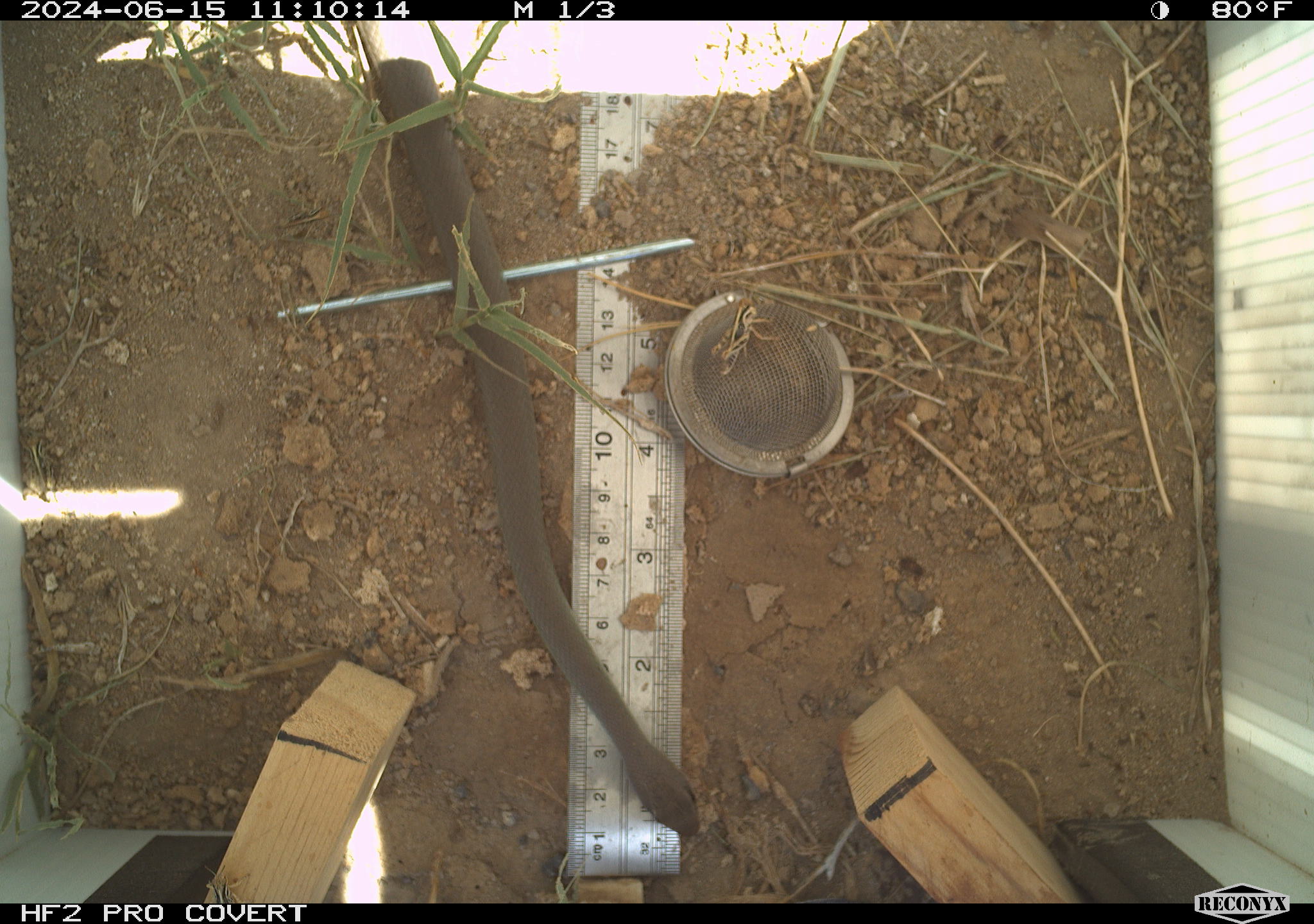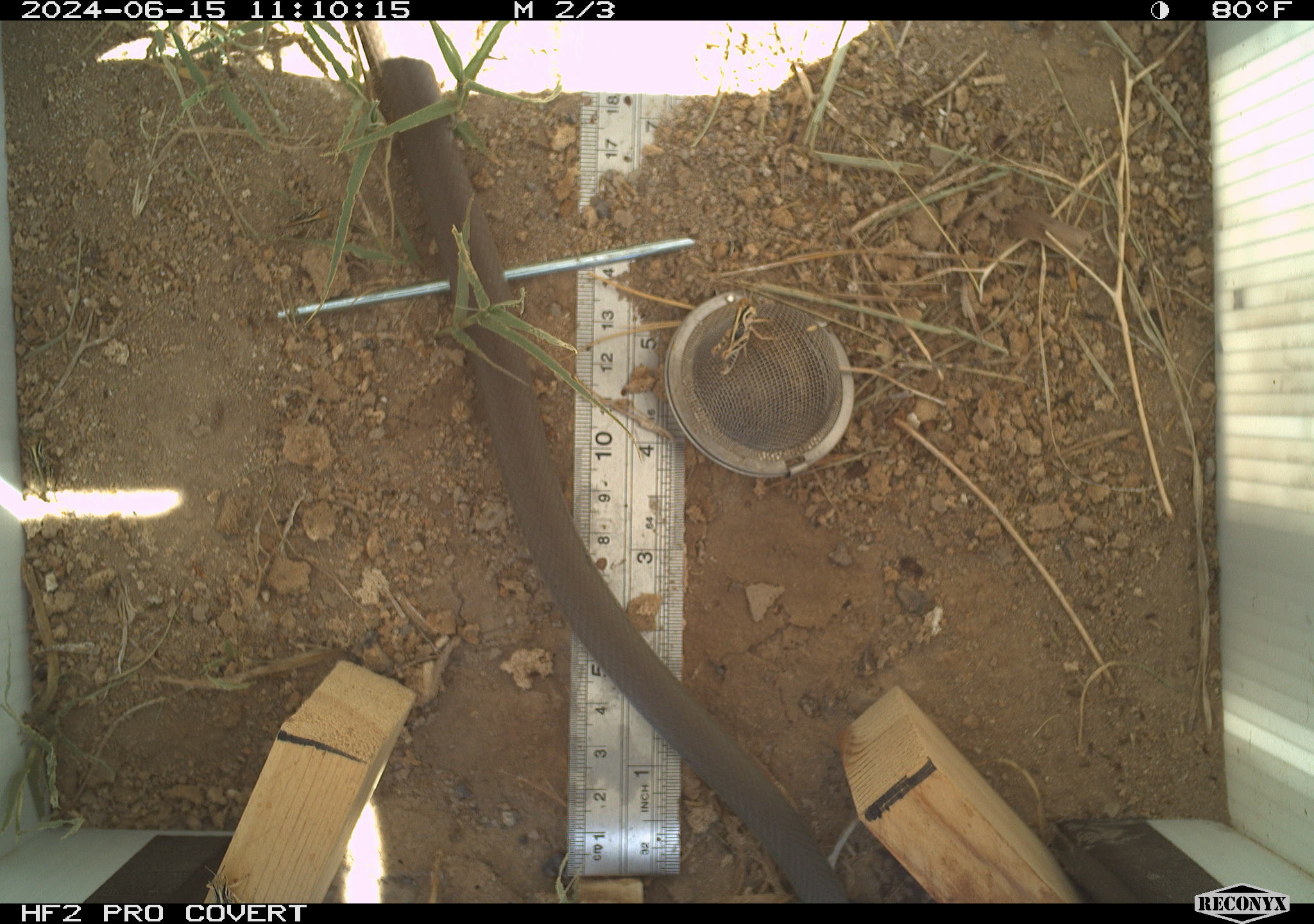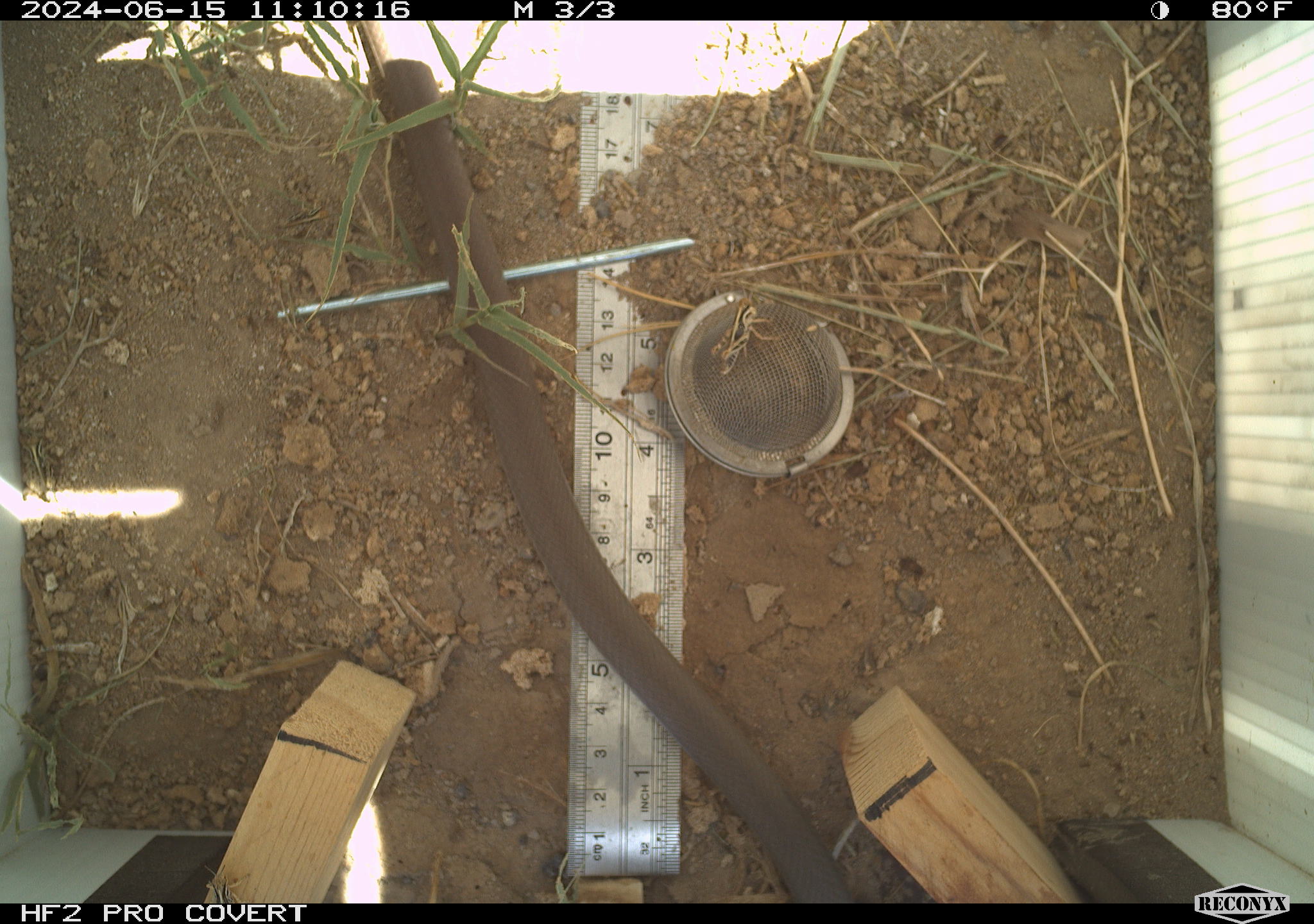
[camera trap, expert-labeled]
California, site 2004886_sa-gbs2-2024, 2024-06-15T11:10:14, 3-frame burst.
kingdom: Animalia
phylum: Chordata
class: Reptilia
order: Squamata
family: Colubridae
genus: Coluber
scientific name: Coluber constrictor mormon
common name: western yellow-bellied racer